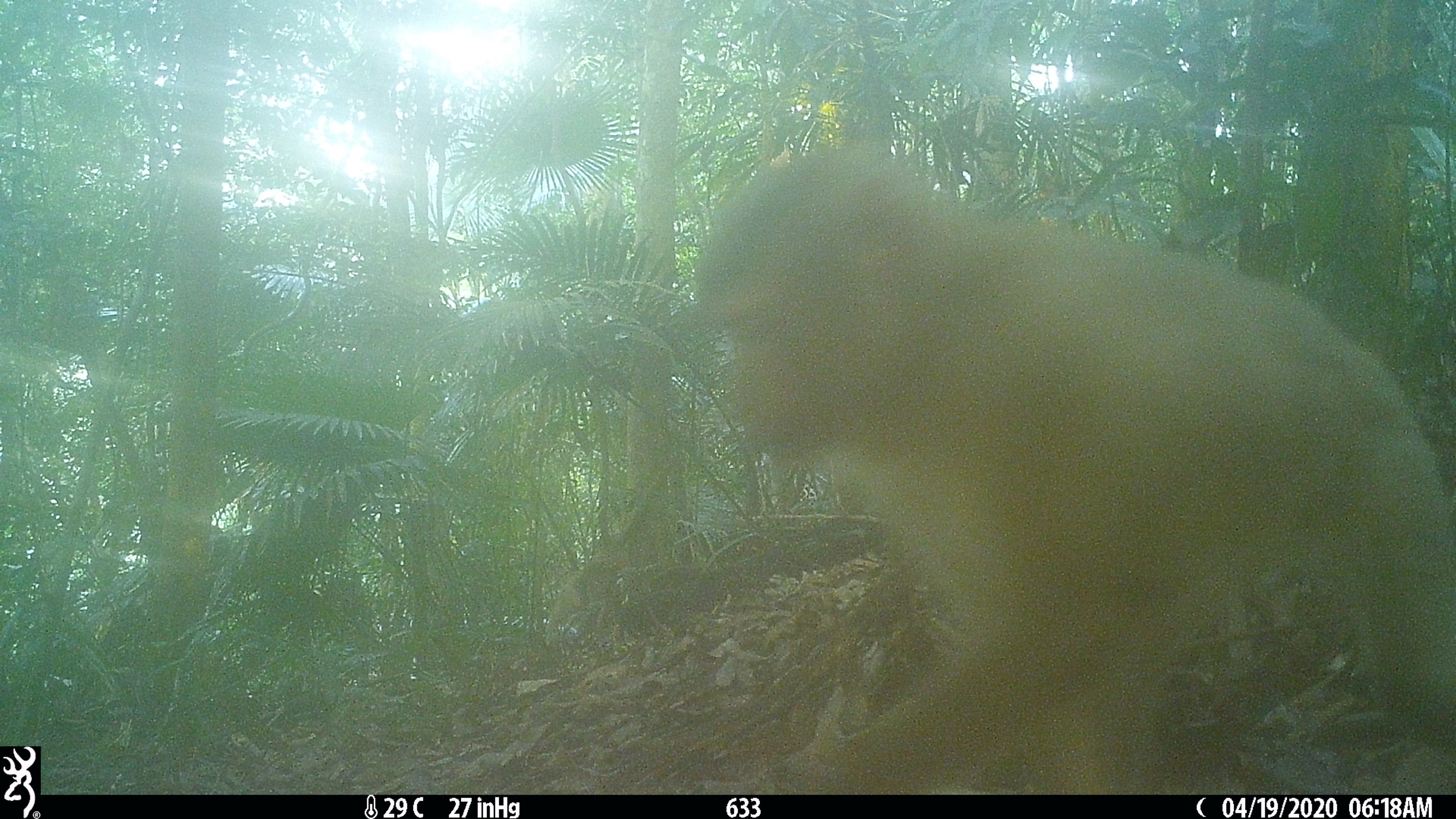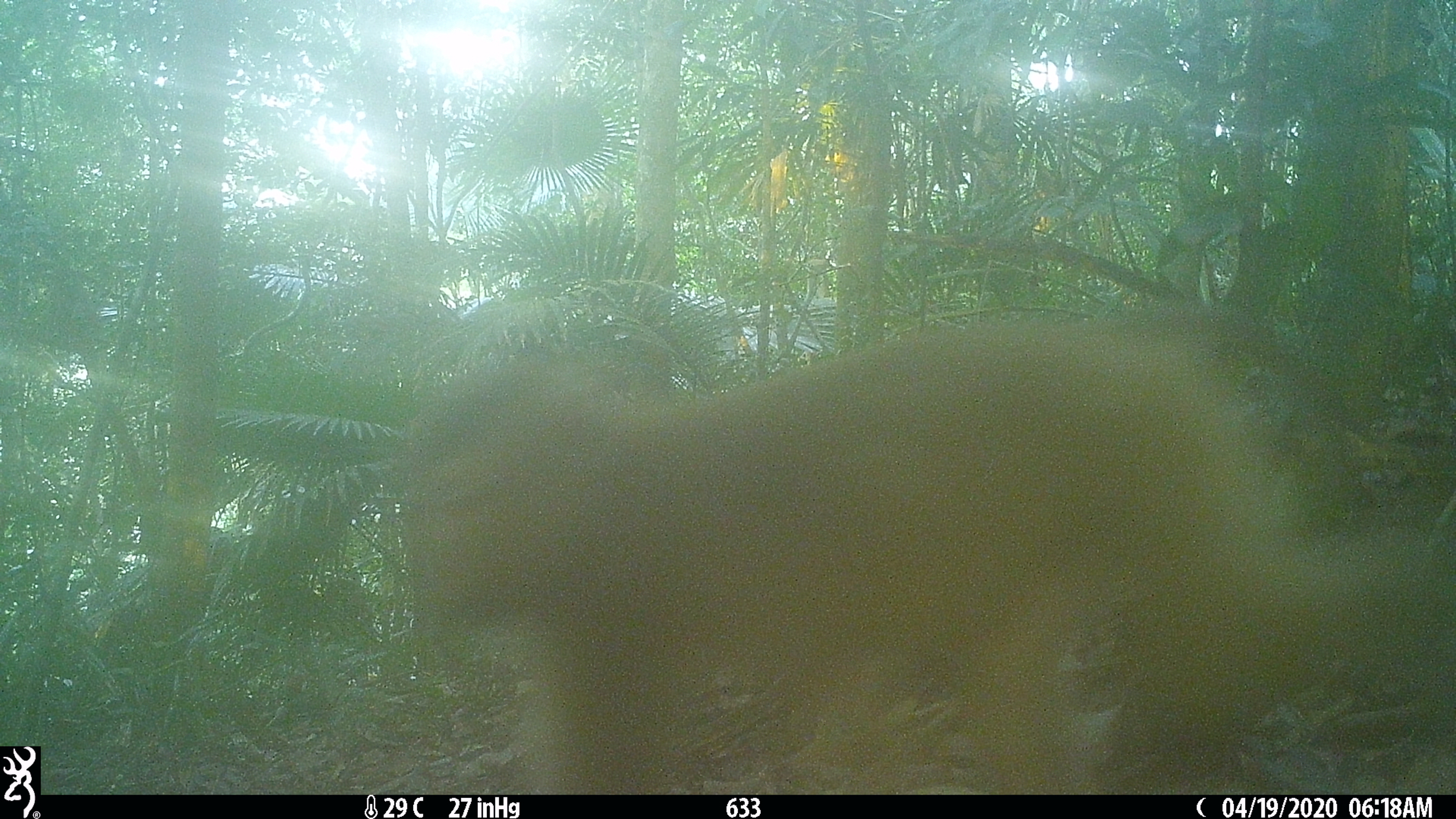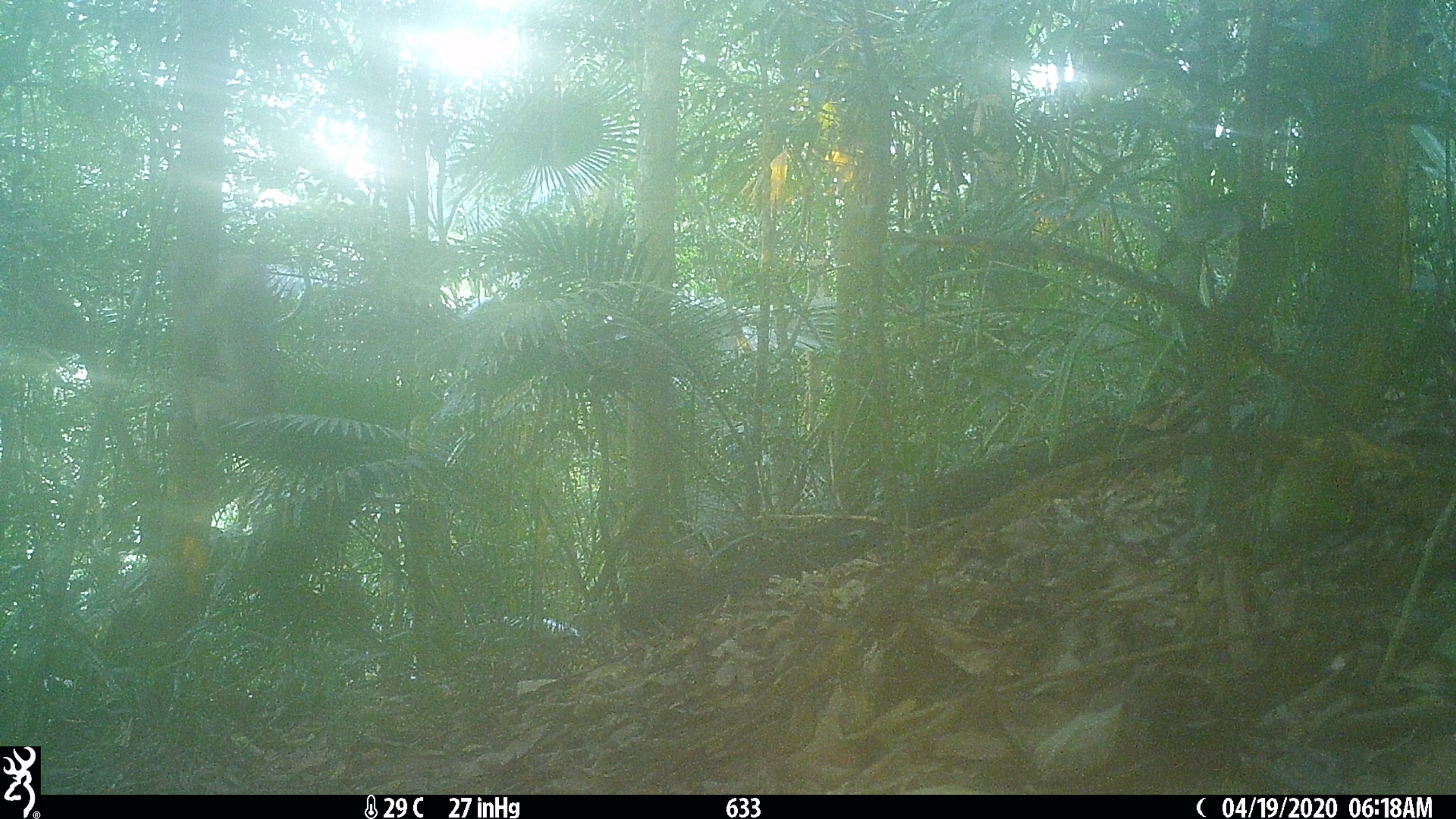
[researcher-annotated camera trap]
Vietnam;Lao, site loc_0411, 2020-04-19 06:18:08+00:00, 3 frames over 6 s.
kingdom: Animalia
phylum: Chordata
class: Mammalia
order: Primates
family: Cercopithecidae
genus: Macaca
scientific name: Macaca nemestrina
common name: pig-tailed macaque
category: pig tailed macaque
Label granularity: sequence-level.